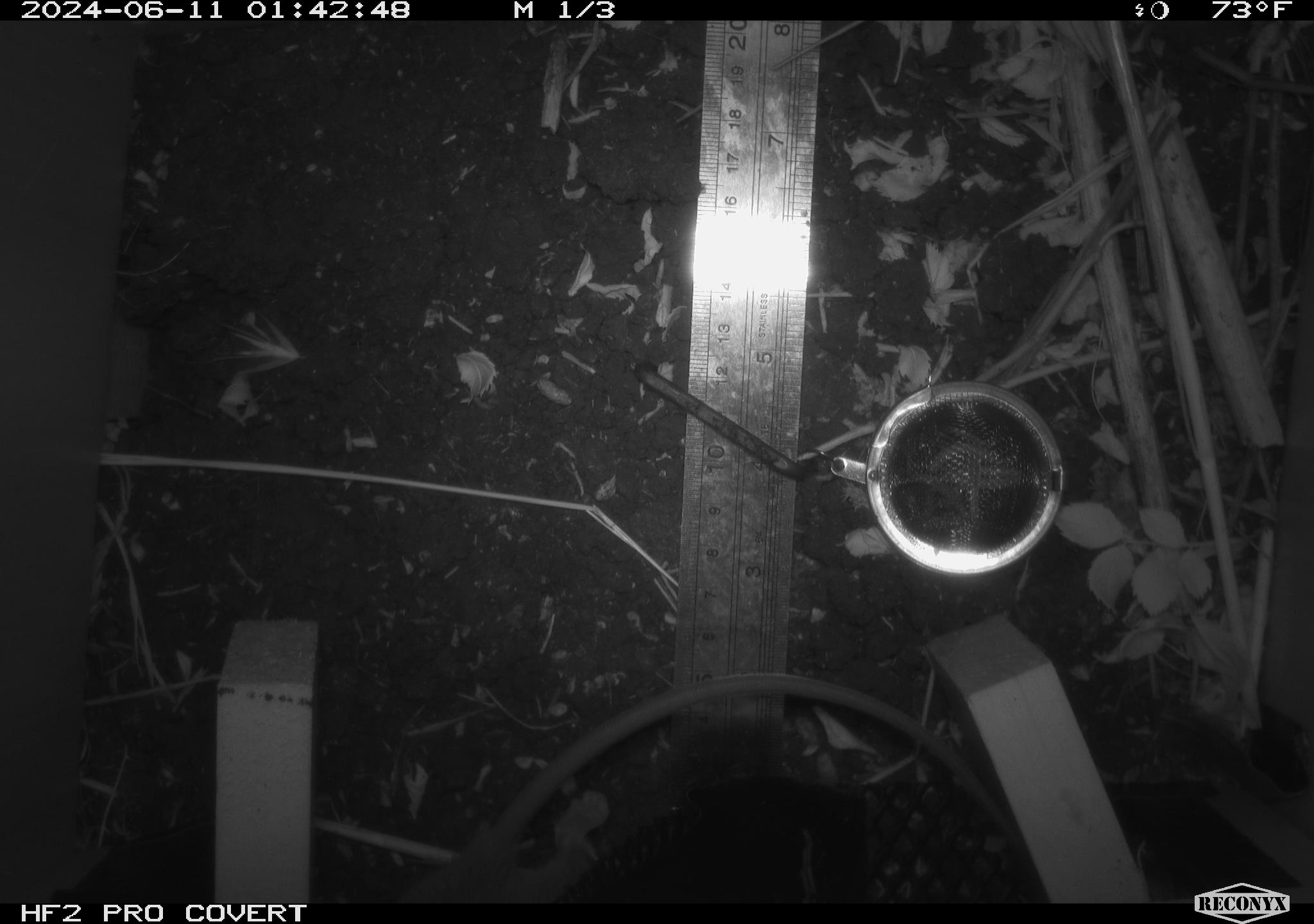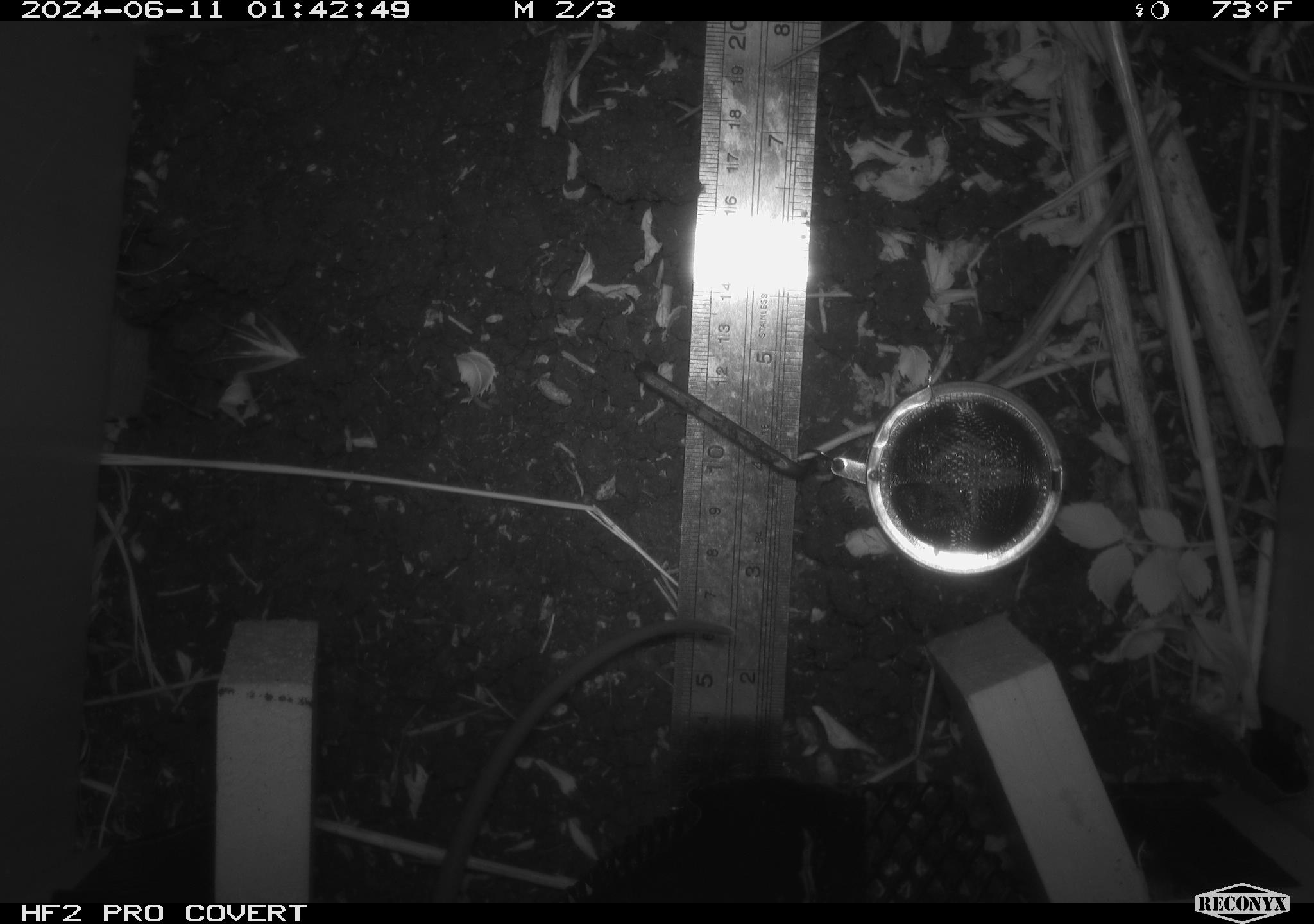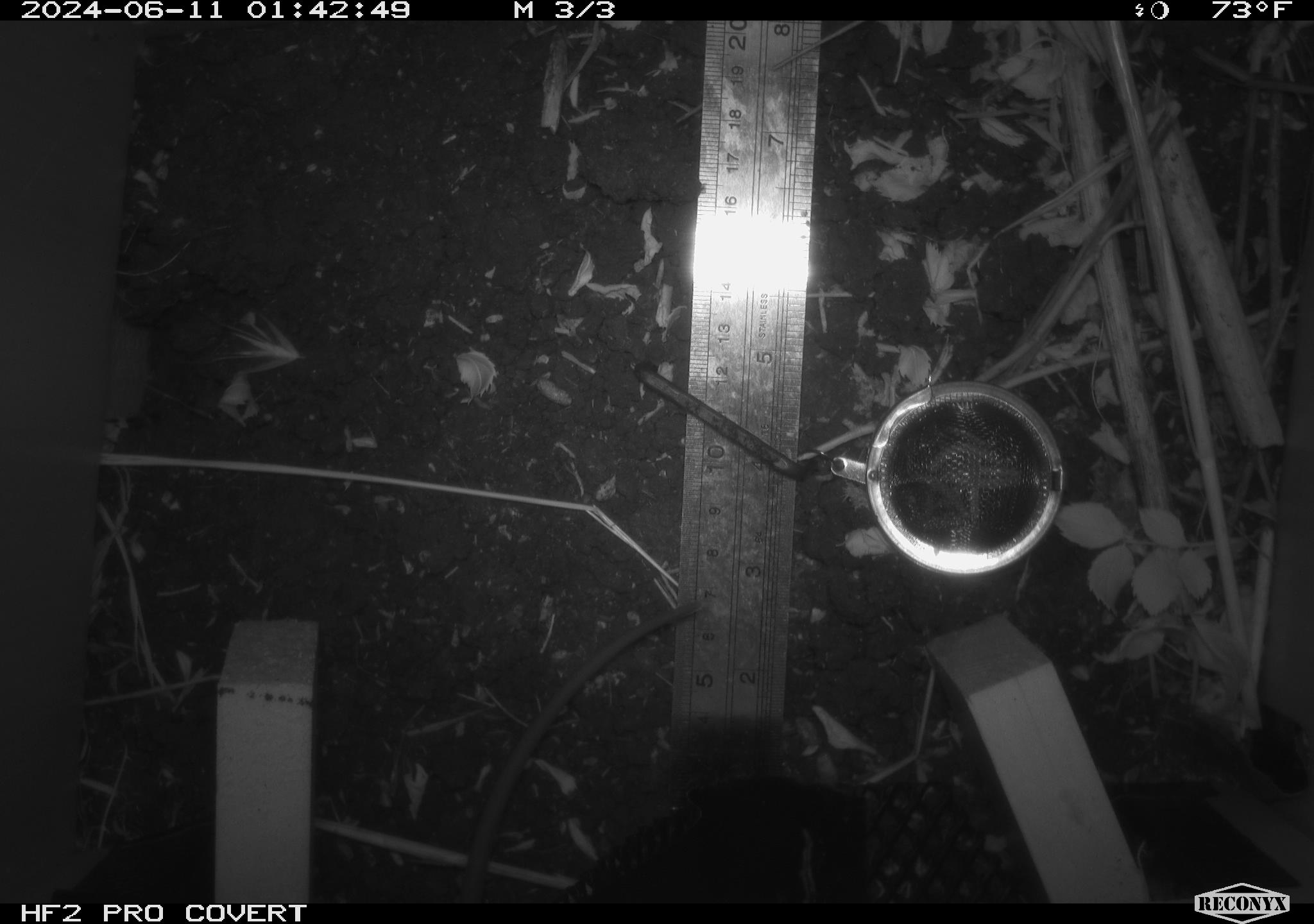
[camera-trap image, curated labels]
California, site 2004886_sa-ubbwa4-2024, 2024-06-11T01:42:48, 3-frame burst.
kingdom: Animalia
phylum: Chordata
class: Mammalia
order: Rodentia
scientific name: Rodentia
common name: woodrat or rat or mouse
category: woodrat or rat or mouse species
Woodrat or rat or mouse species (woodrat or rat or mouse) (Rodentia).